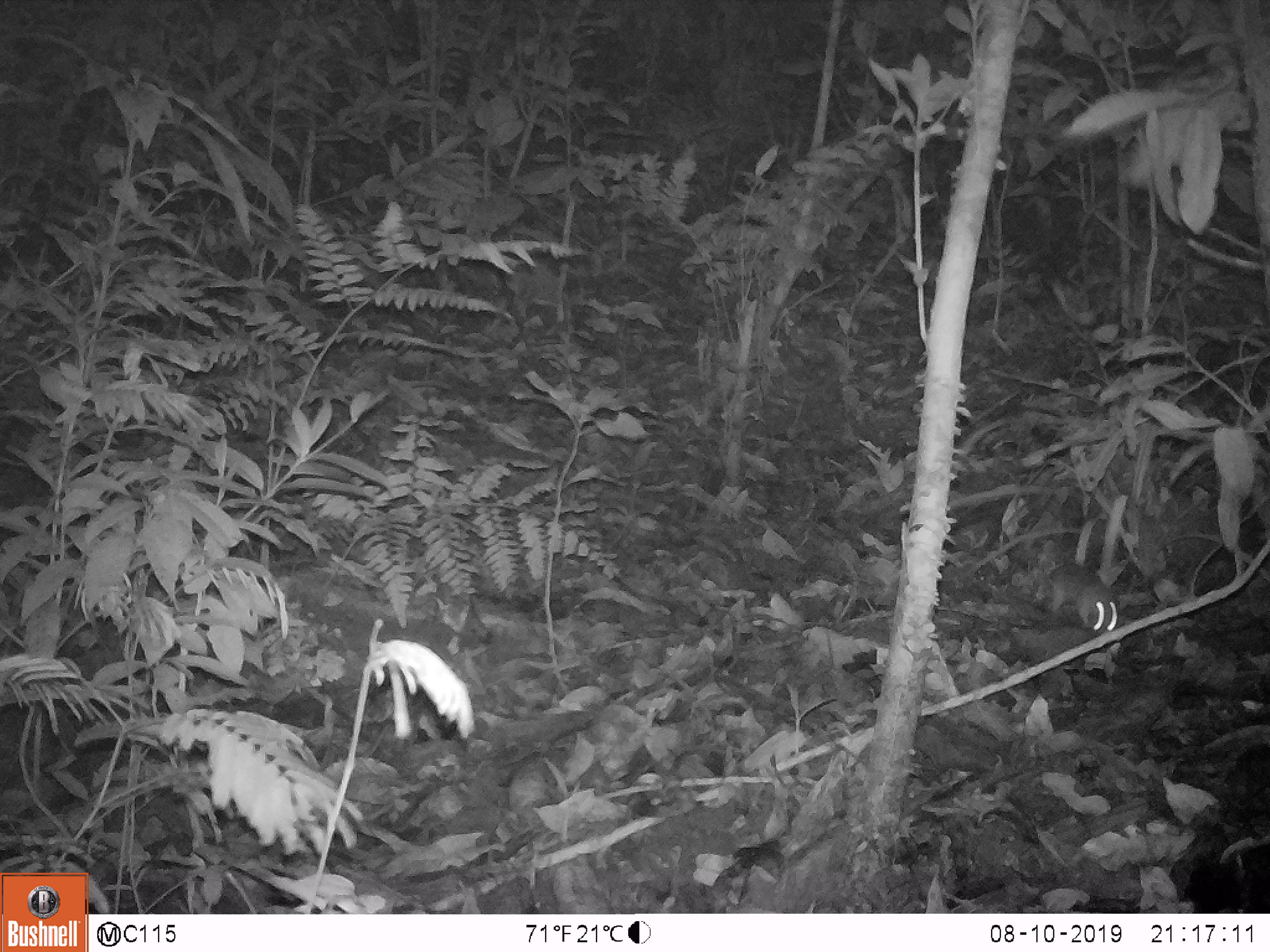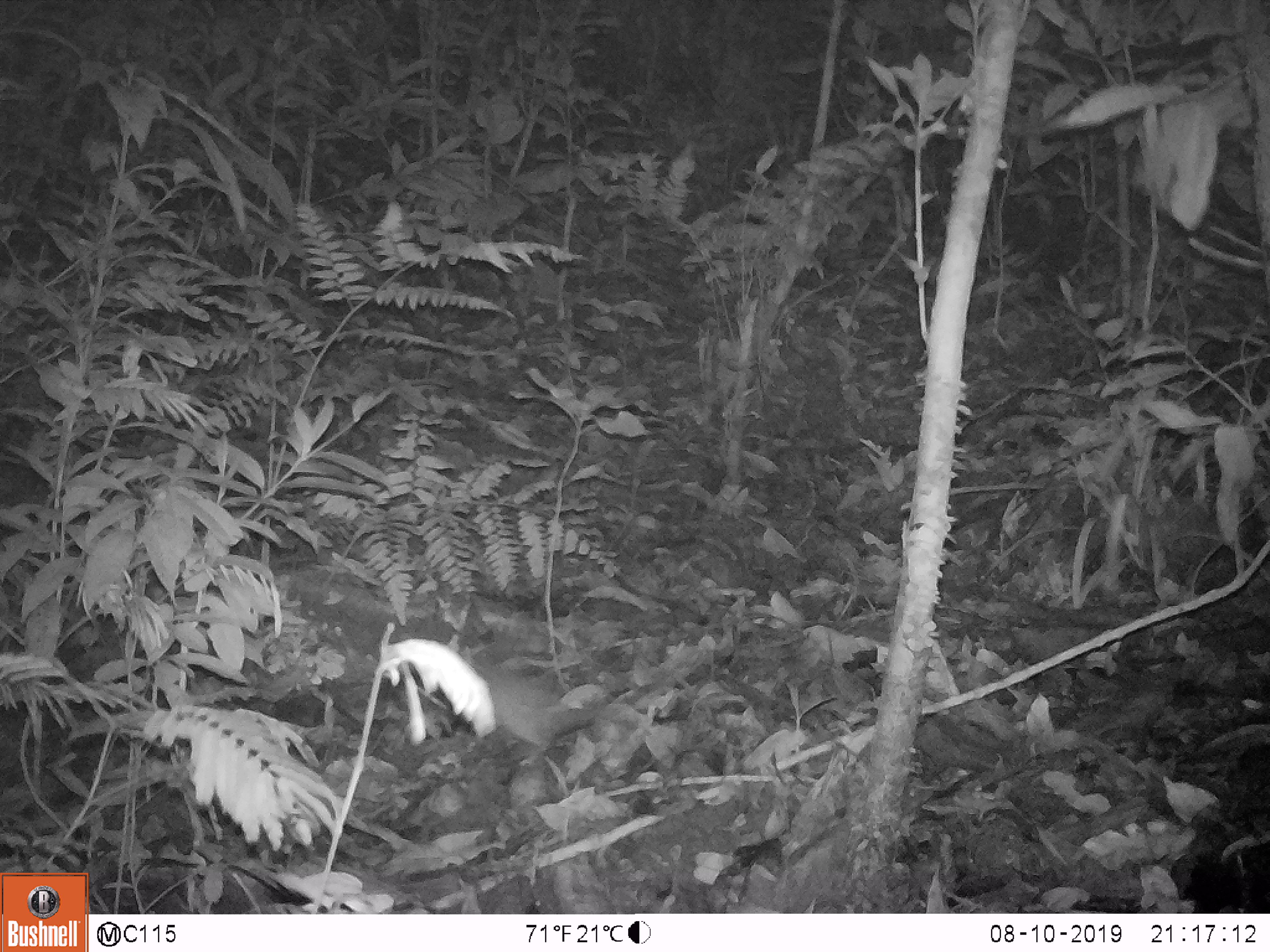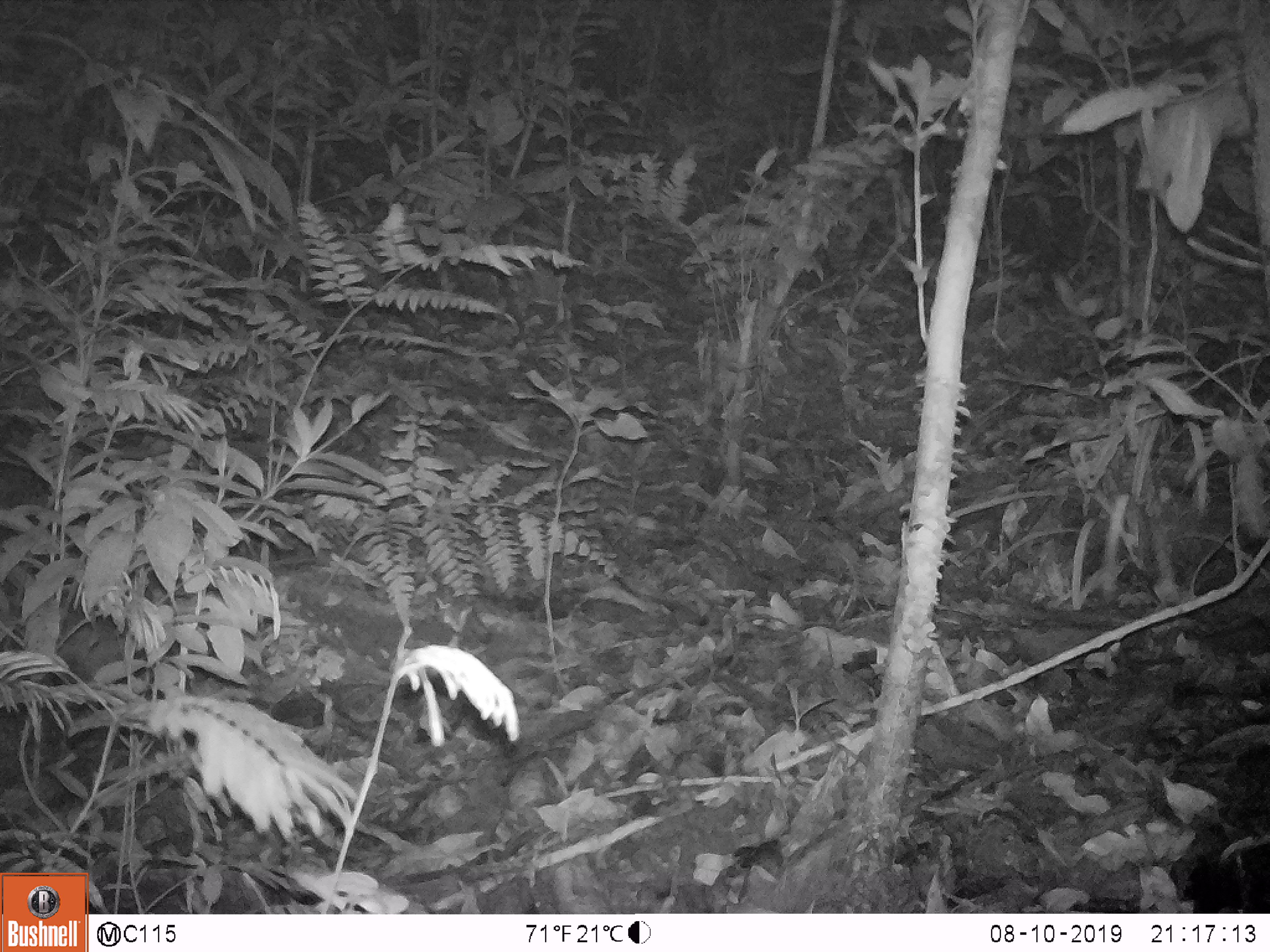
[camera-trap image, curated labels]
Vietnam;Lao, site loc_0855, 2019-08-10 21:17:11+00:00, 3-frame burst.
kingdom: Animalia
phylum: Chordata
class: Mammalia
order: Rodentia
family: Muridae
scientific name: Muridae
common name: old-world mice and rats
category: unidentified murid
Unidentified murid (old-world mice and rats) (Muridae). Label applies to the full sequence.